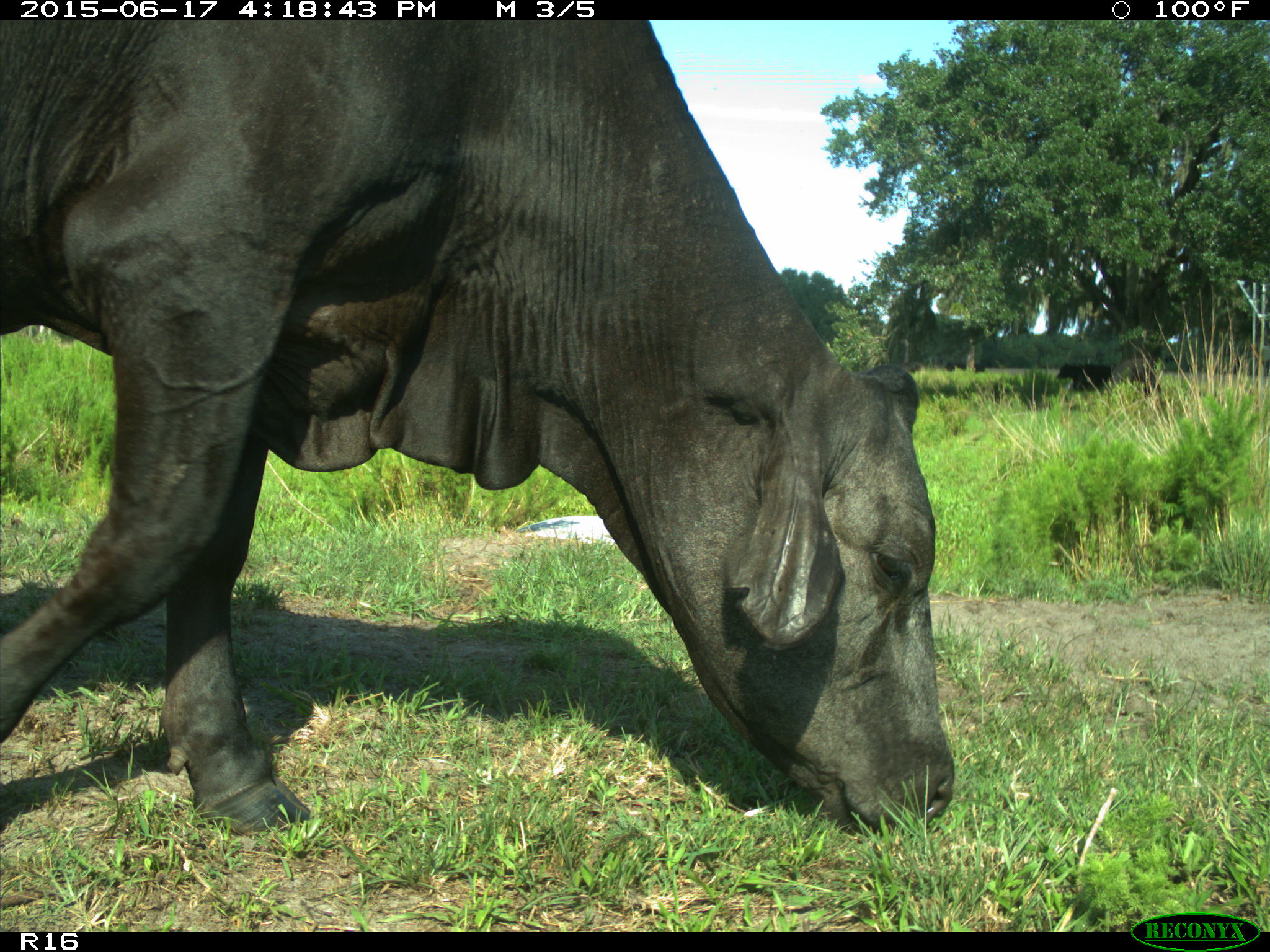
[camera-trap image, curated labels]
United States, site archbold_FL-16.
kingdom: Animalia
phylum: Chordata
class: Mammalia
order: Artiodactyla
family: Bovidae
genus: Bos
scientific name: Bos taurus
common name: domestic cow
Bos taurus (domestic cow).